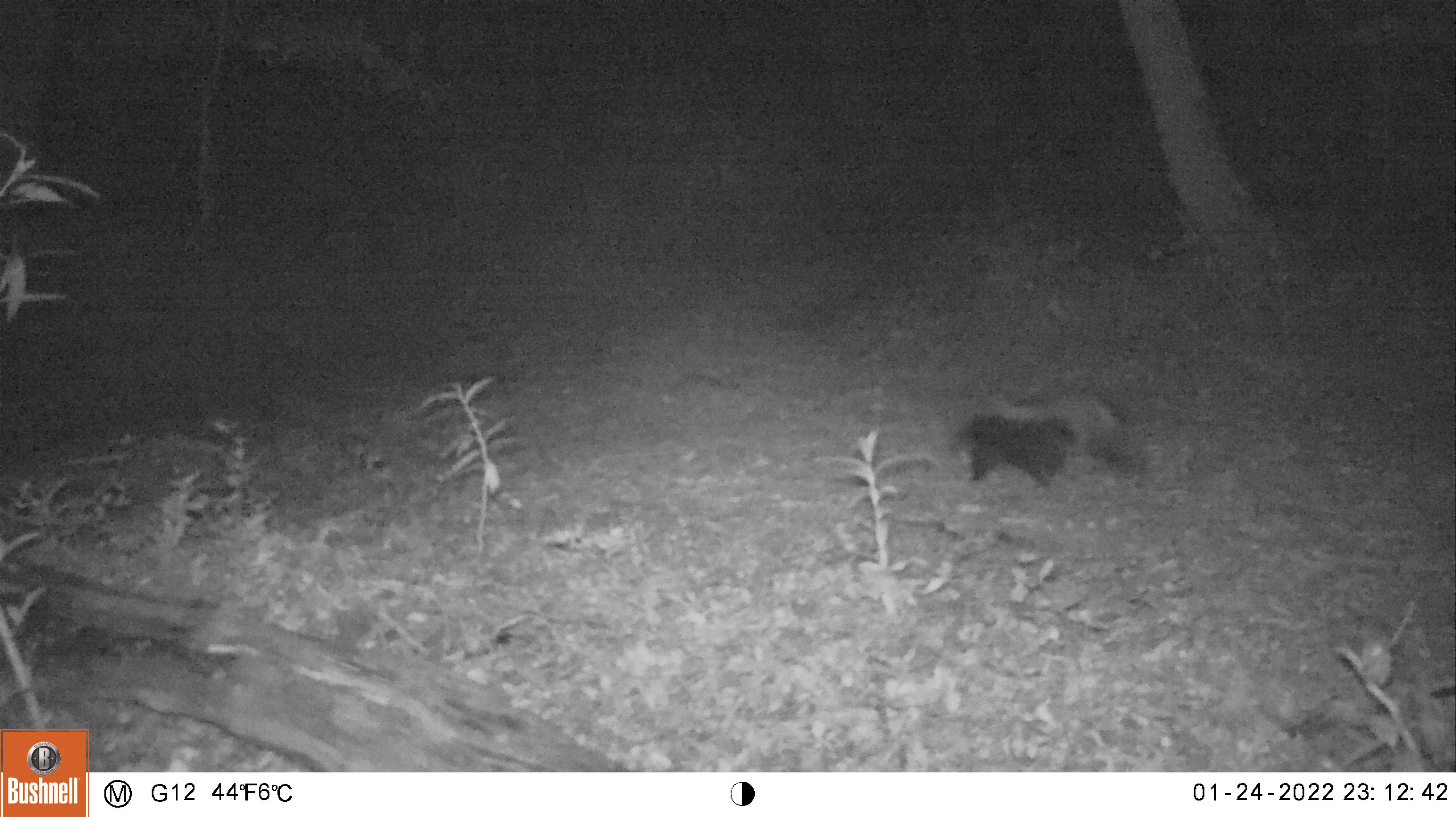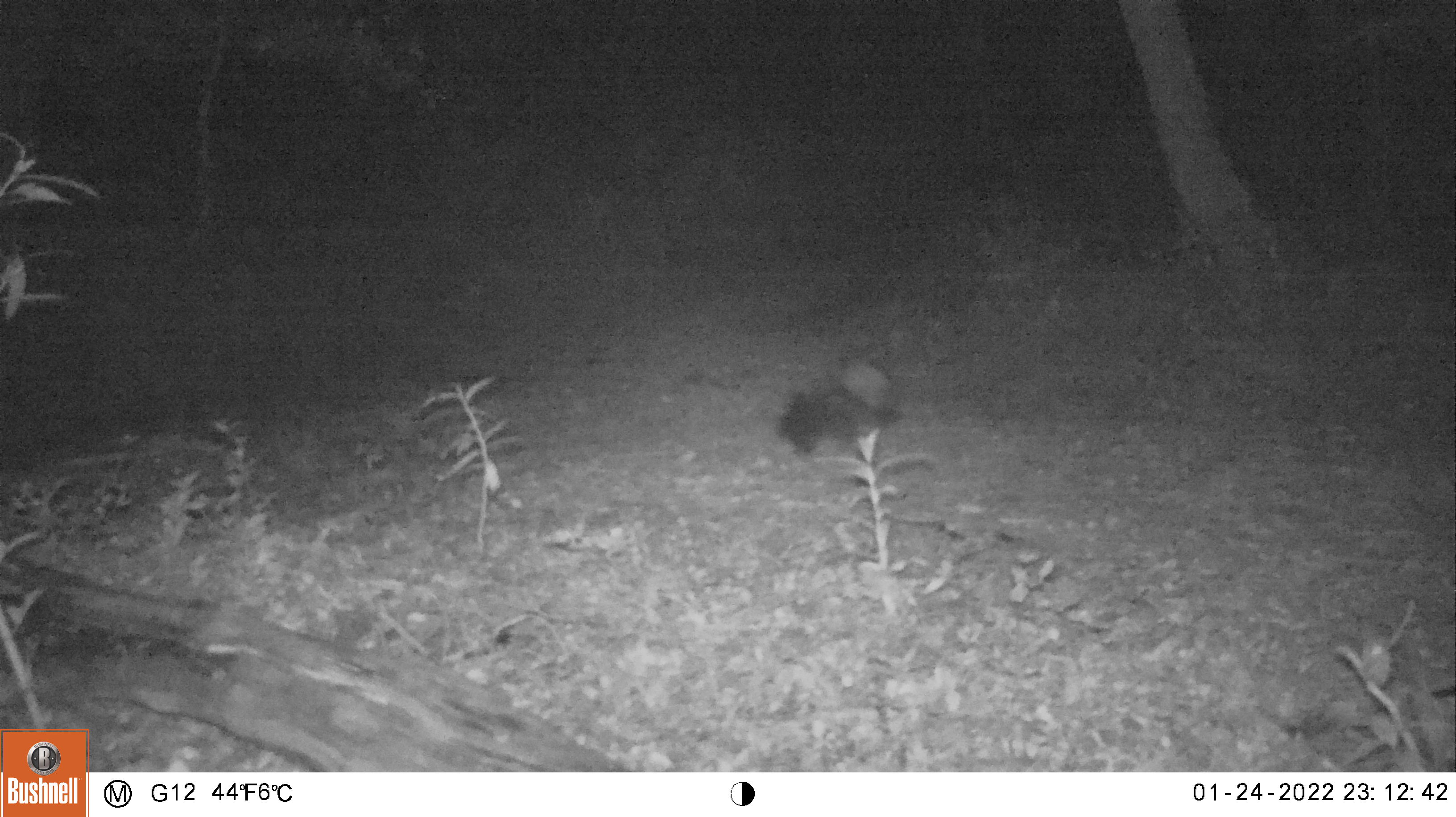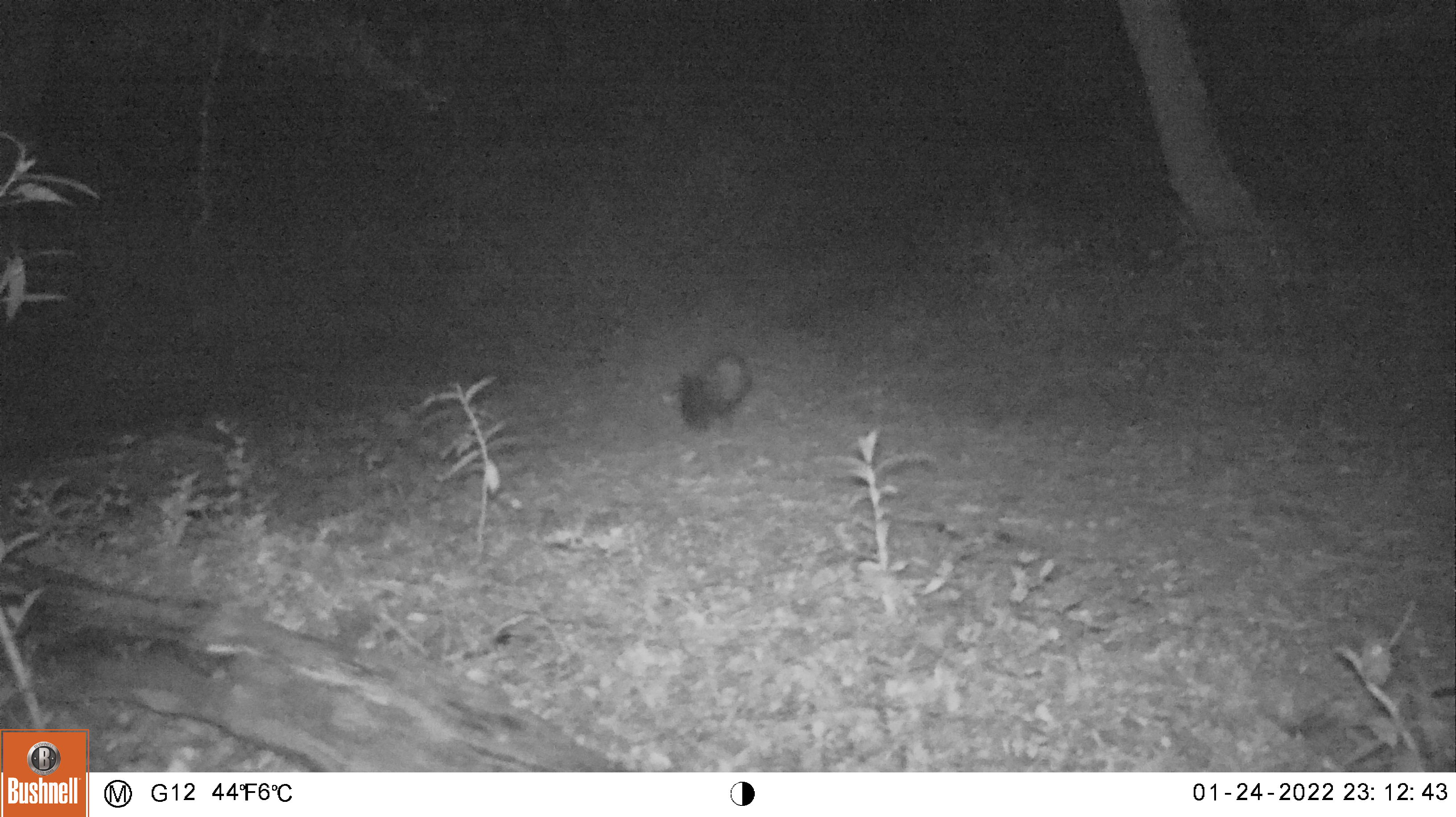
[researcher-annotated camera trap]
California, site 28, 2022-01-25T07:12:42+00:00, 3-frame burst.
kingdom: Animalia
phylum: Chordata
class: Mammalia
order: Carnivora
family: Mephitidae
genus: Mephitis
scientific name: Mephitis mephitis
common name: striped skunk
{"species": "striped skunk (Mephitis mephitis)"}